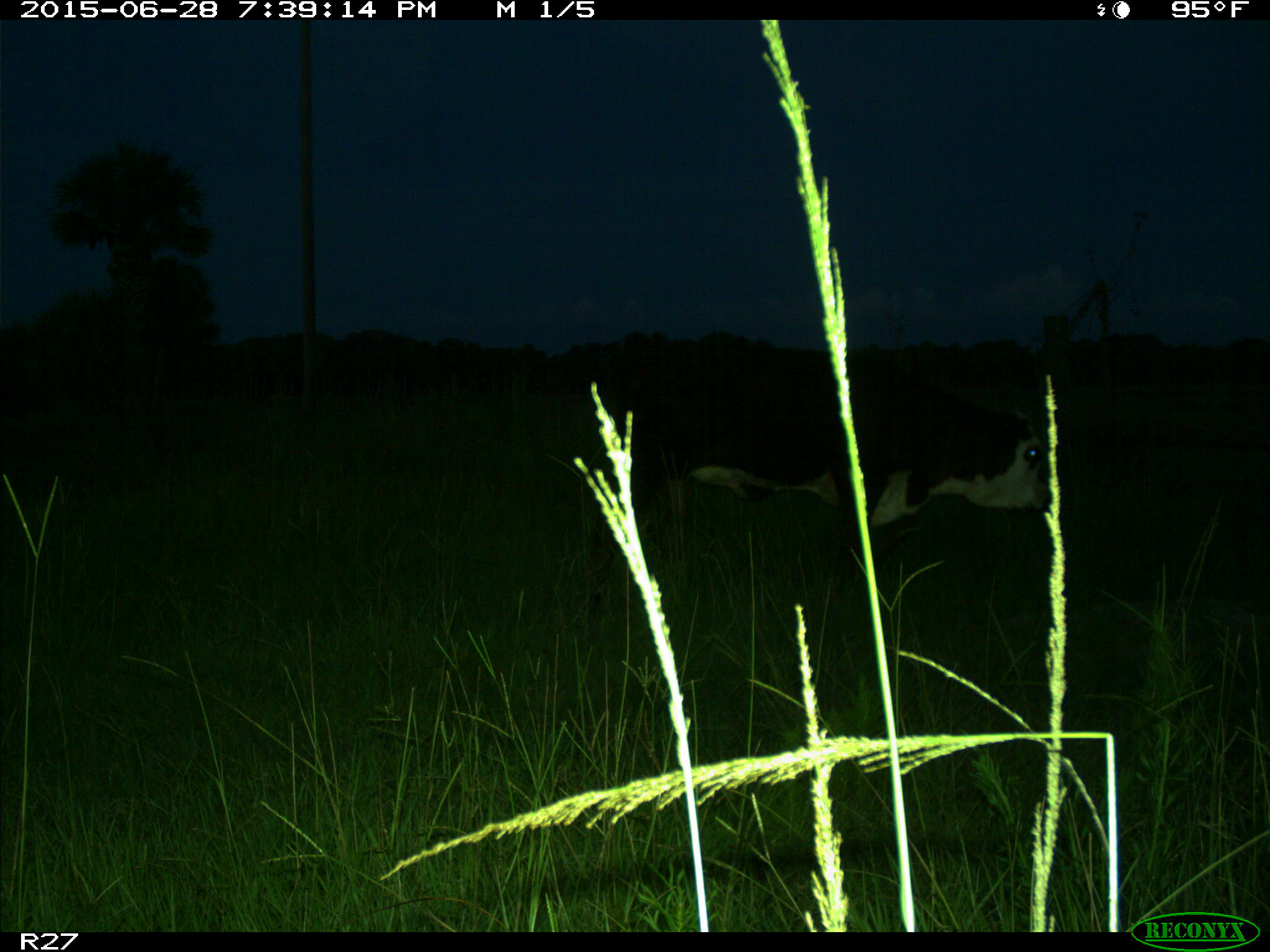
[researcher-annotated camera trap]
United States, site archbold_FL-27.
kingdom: Animalia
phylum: Chordata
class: Mammalia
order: Artiodactyla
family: Bovidae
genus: Bos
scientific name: Bos taurus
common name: domestic cow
Bos taurus (domestic cow).